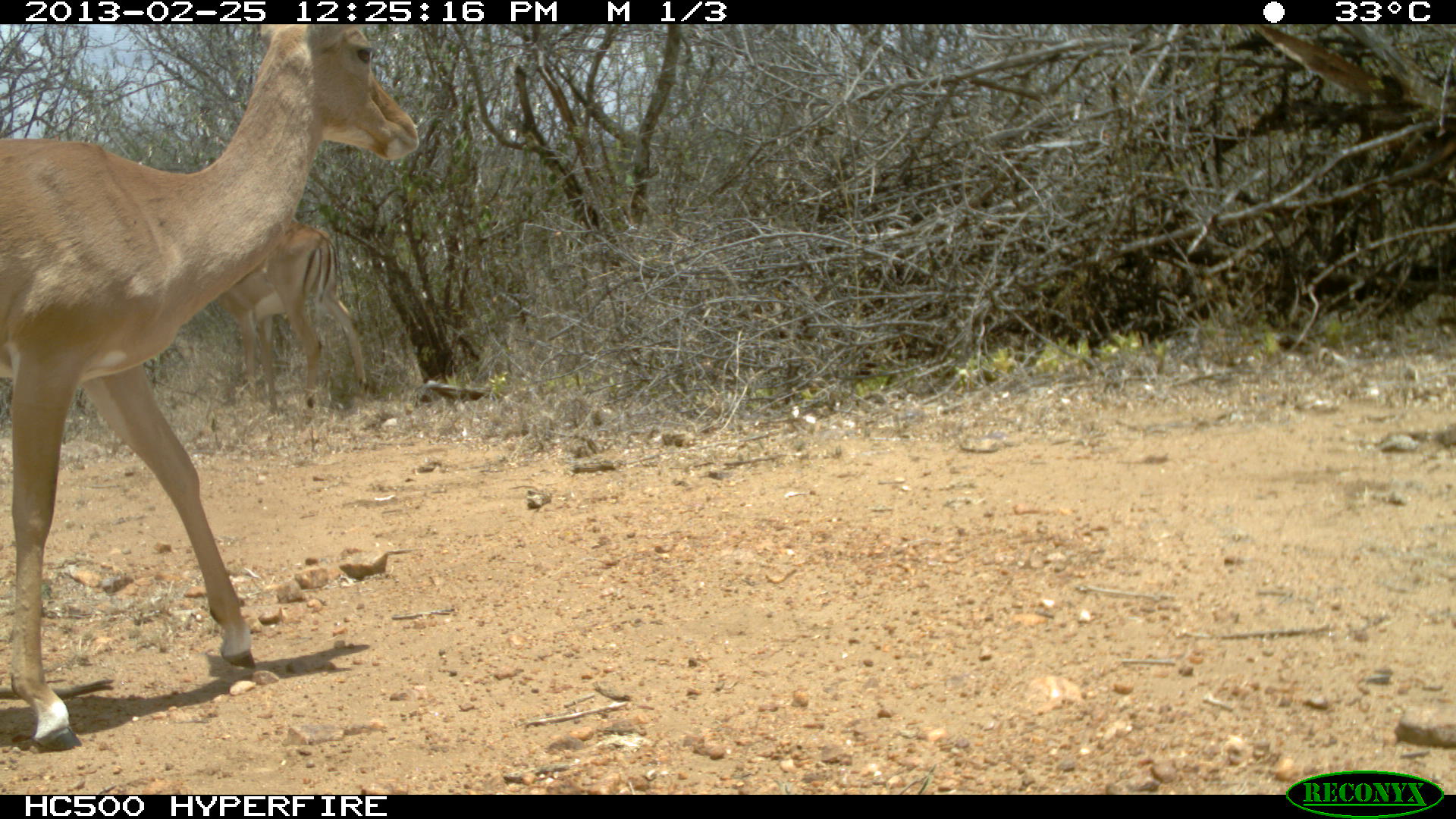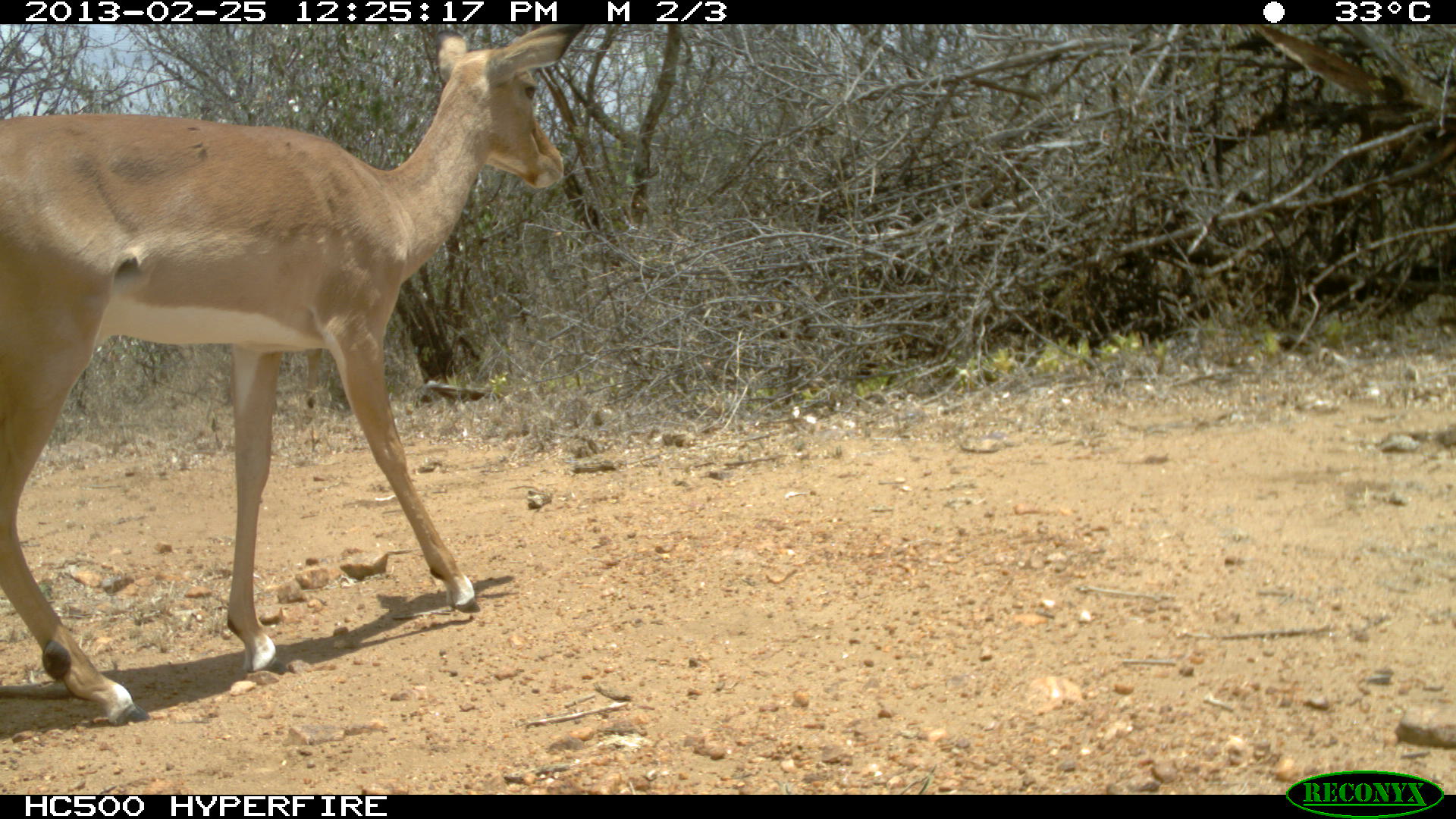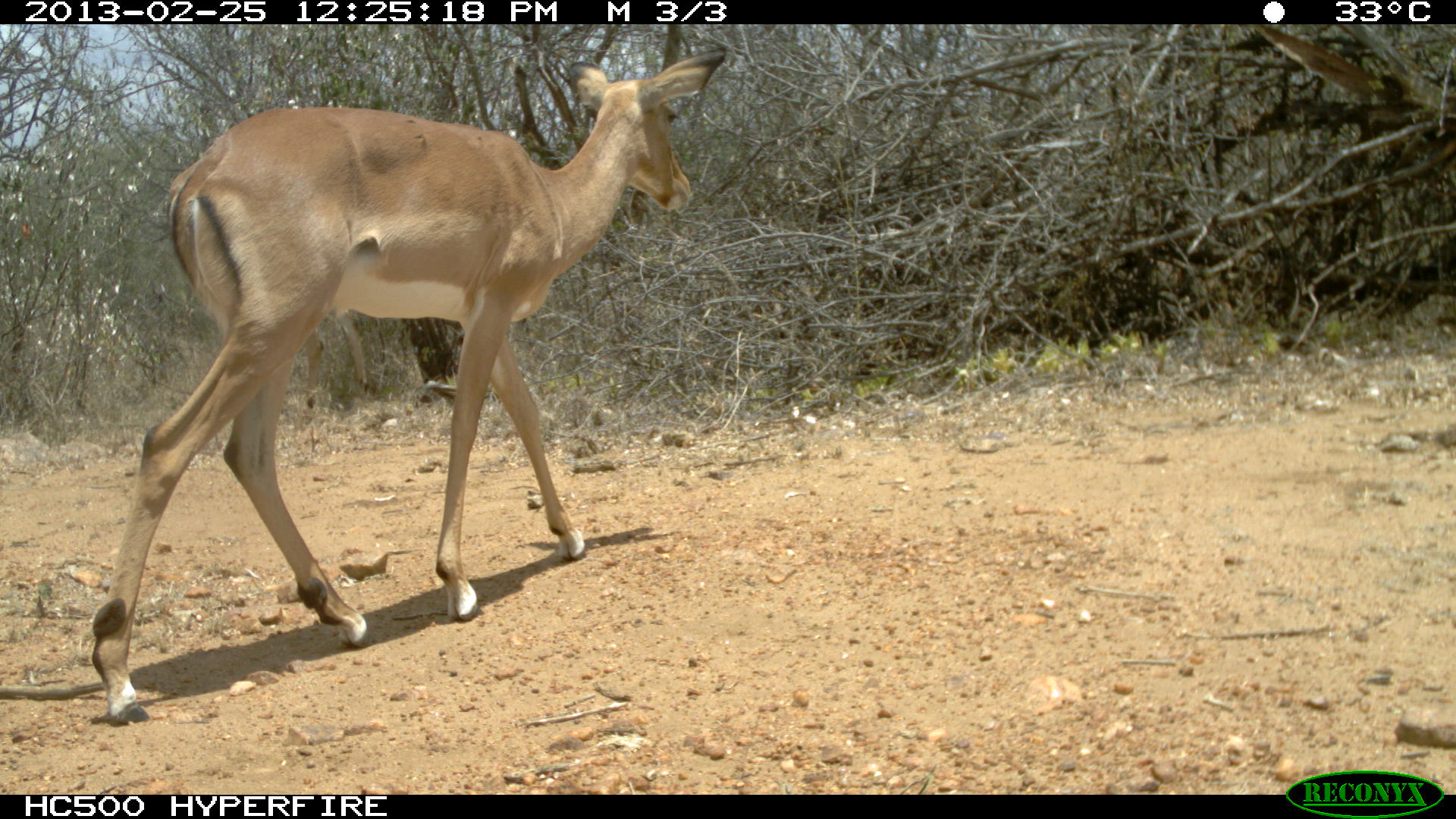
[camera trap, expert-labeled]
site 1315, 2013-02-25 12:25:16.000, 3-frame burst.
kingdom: Animalia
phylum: Chordata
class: Mammalia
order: Artiodactyla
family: Bovidae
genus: Aepyceros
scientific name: Aepyceros melampus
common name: impala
Aepyceros melampus (impala), count 2.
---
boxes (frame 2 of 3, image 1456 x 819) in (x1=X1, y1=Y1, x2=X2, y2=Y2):
aepyceros melampus: (x1=0, y1=22, x2=588, y2=727)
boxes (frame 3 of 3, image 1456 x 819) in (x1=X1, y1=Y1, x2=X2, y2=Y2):
aepyceros melampus: (x1=92, y1=47, x2=722, y2=726)